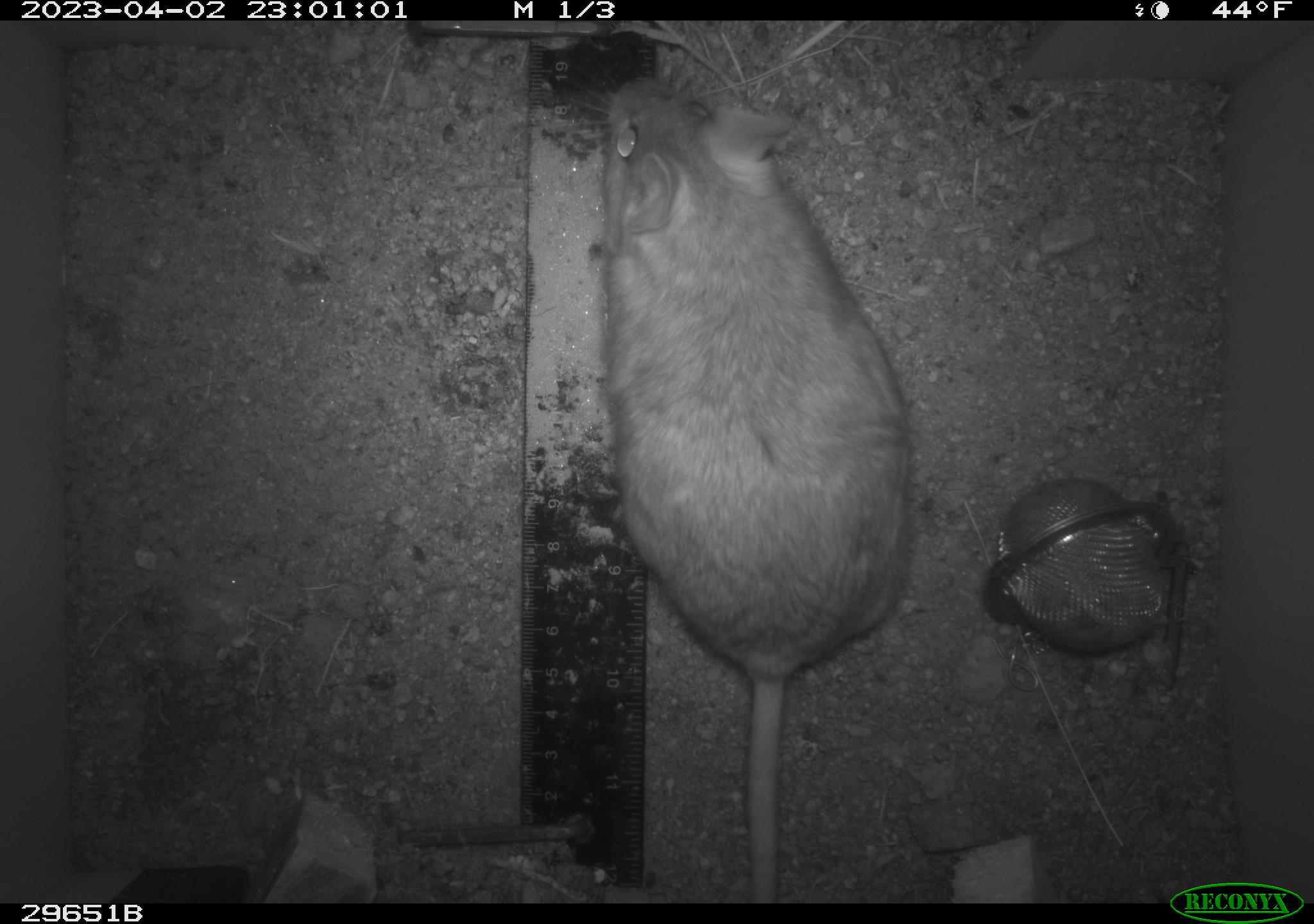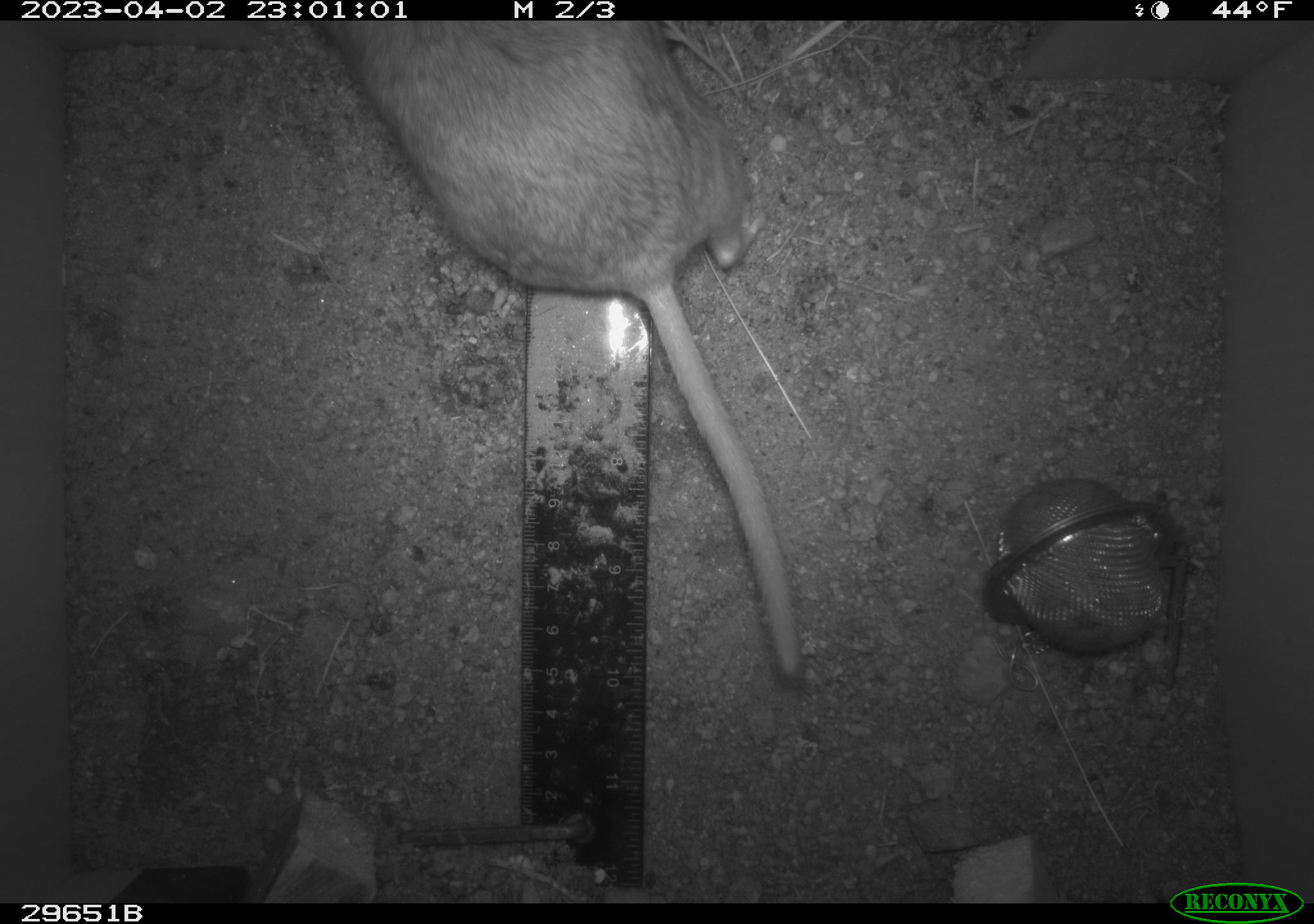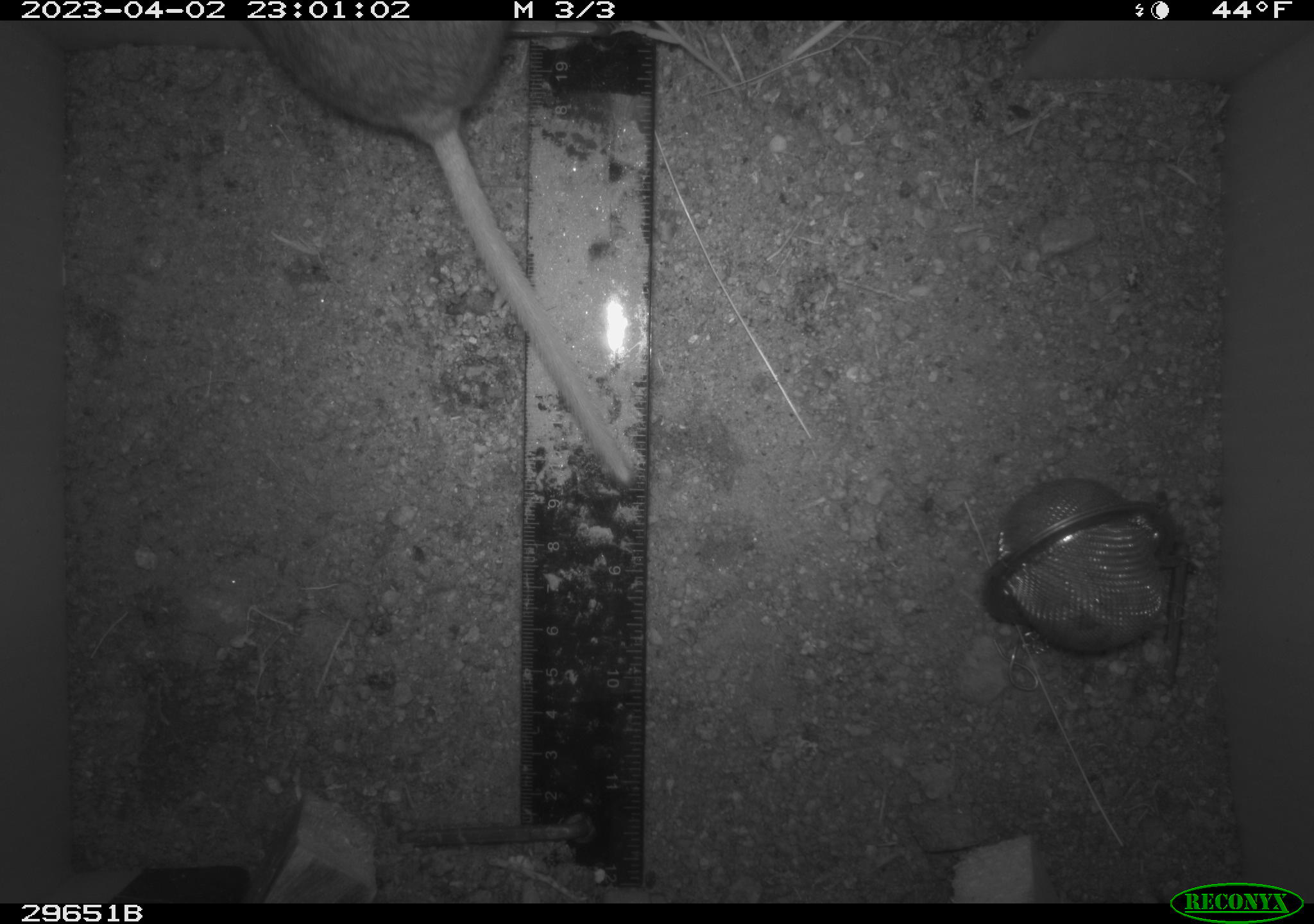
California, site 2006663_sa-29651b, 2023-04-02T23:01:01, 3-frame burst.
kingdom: Animalia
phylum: Chordata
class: Mammalia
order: Rodentia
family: Cricetidae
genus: Neotoma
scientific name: Neotoma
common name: pack rat or woodrat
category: neotoma species